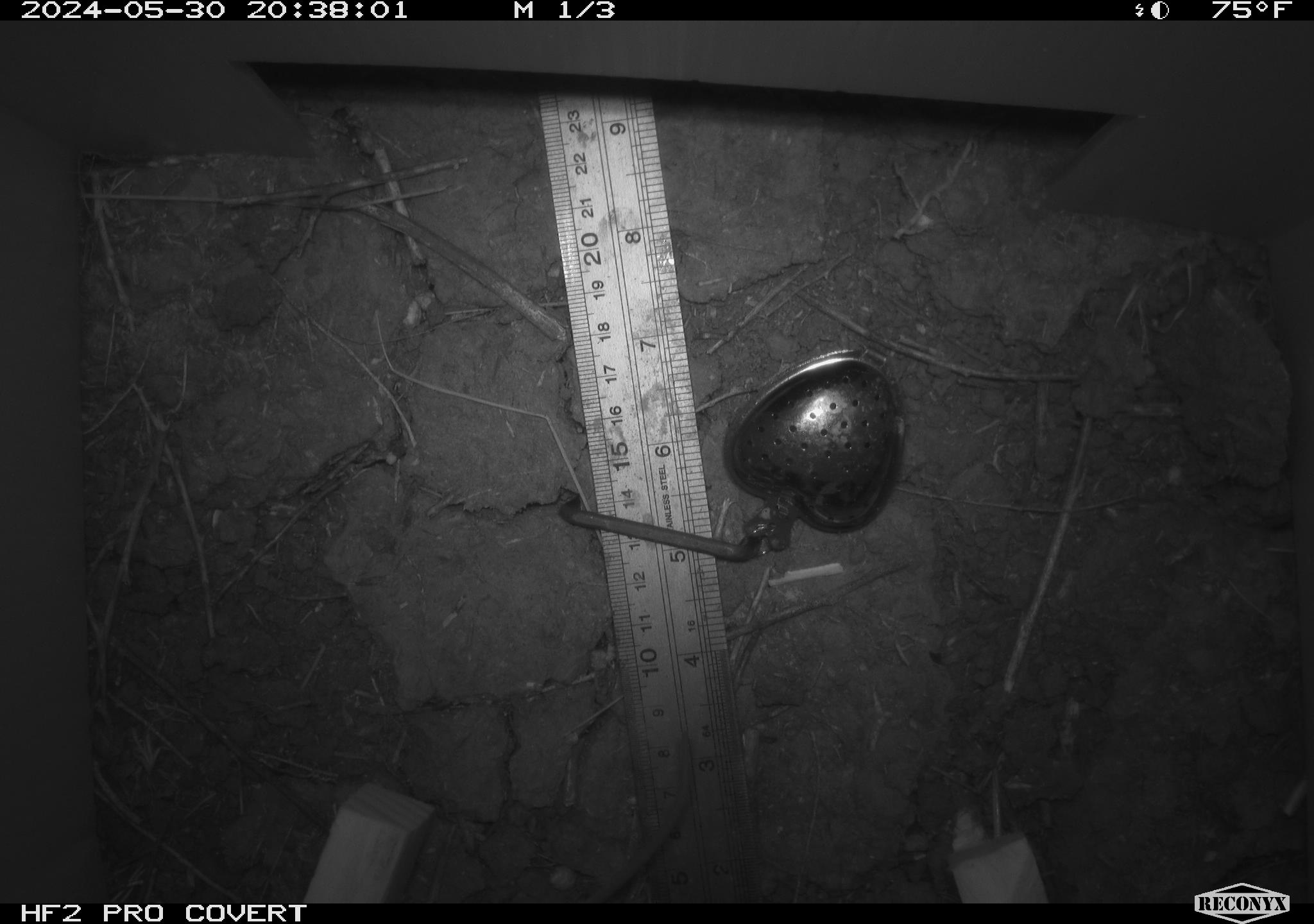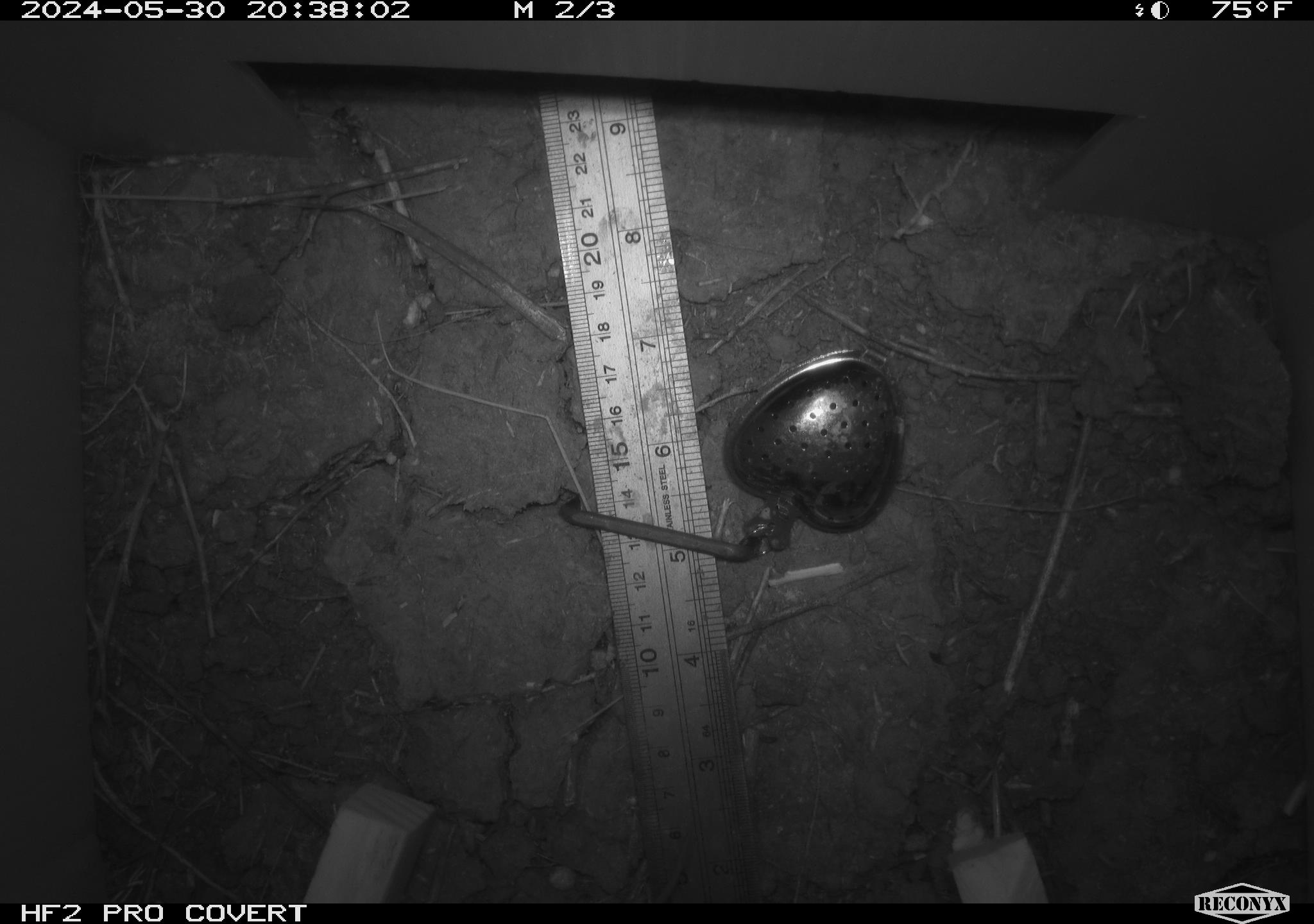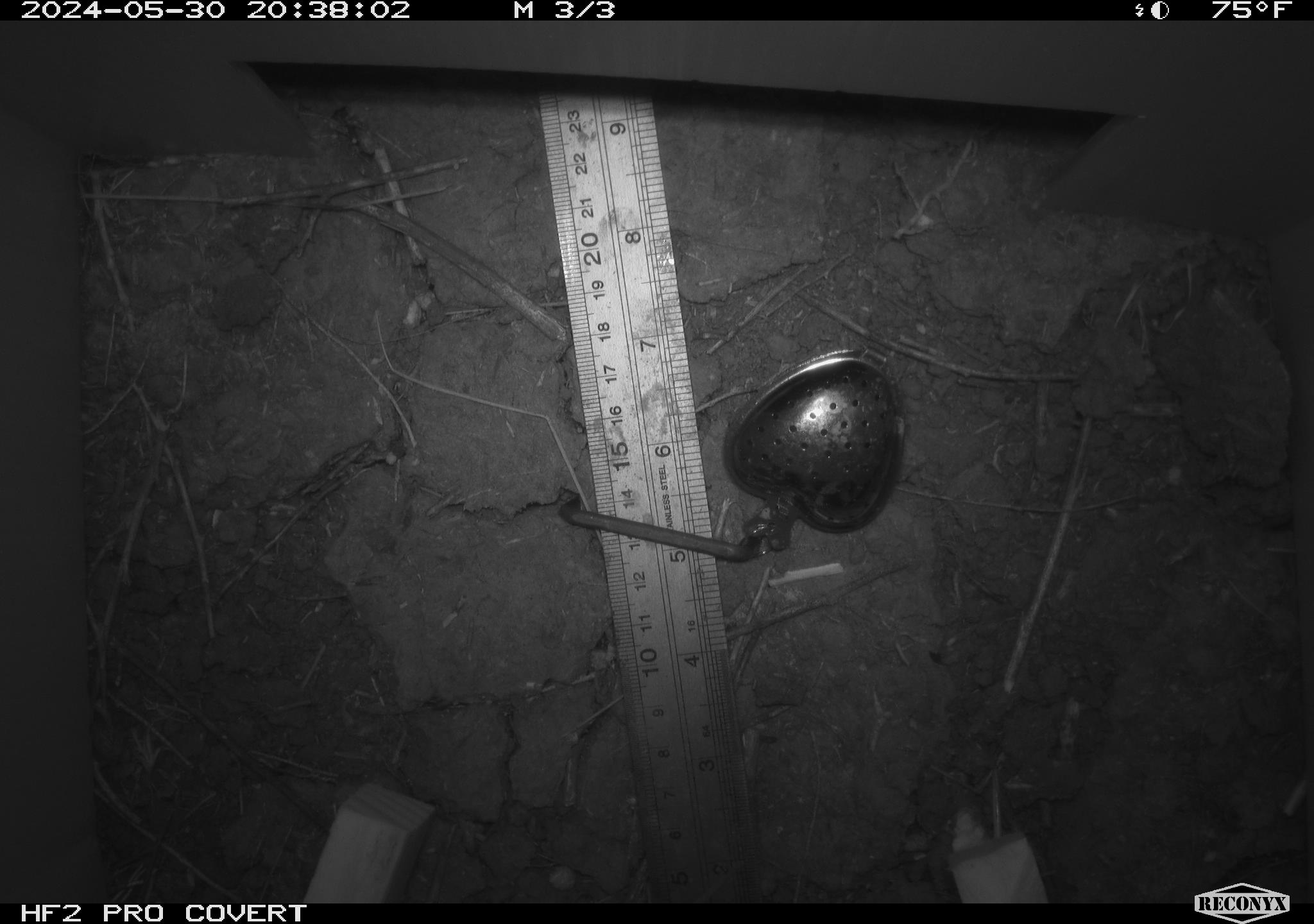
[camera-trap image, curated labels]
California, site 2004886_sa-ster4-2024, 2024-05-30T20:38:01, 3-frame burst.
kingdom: Animalia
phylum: Chordata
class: Mammalia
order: Rodentia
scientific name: Rodentia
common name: mouse species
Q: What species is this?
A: Mouse species (Rodentia).